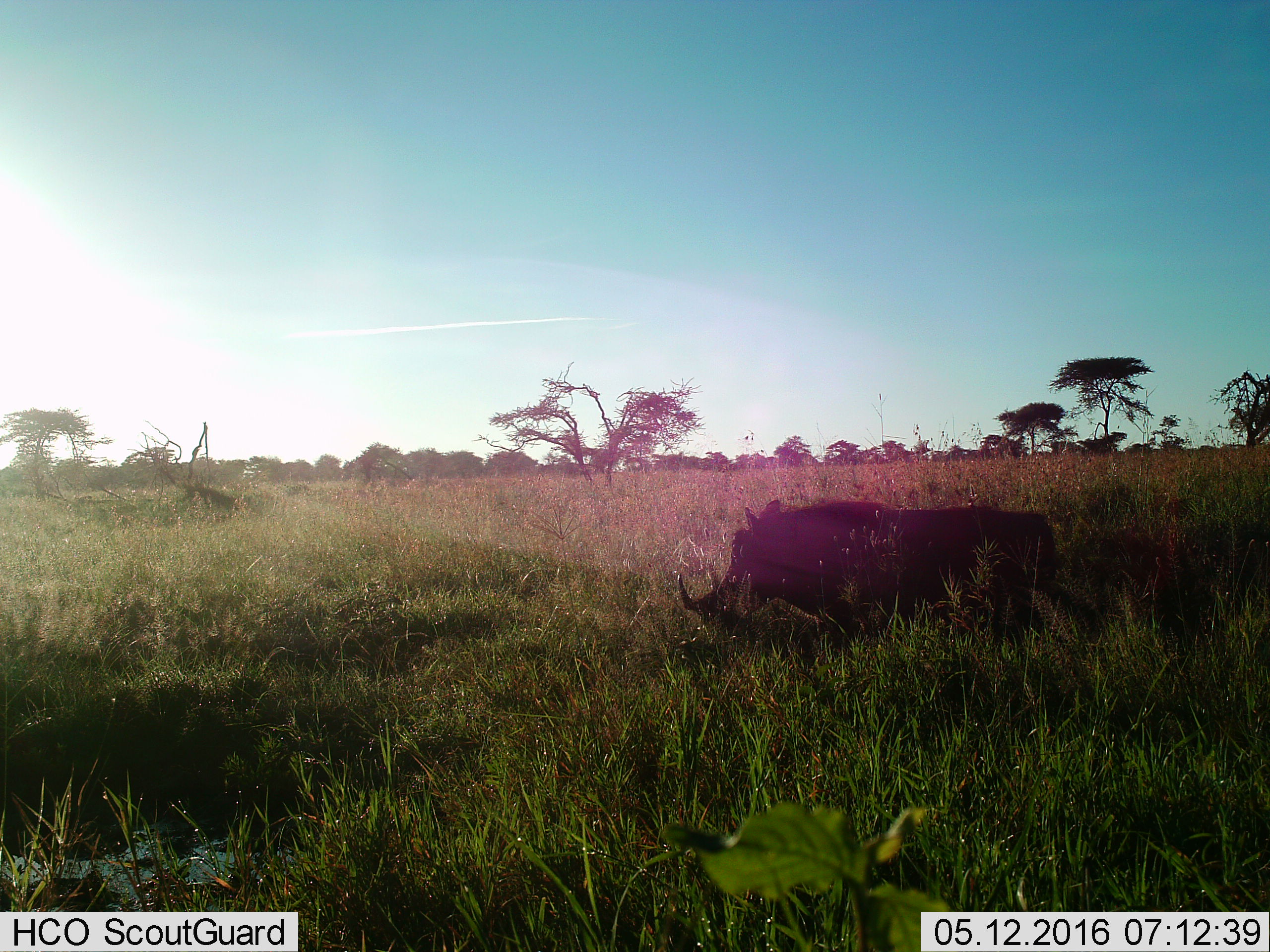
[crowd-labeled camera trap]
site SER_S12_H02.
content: unidentified animal